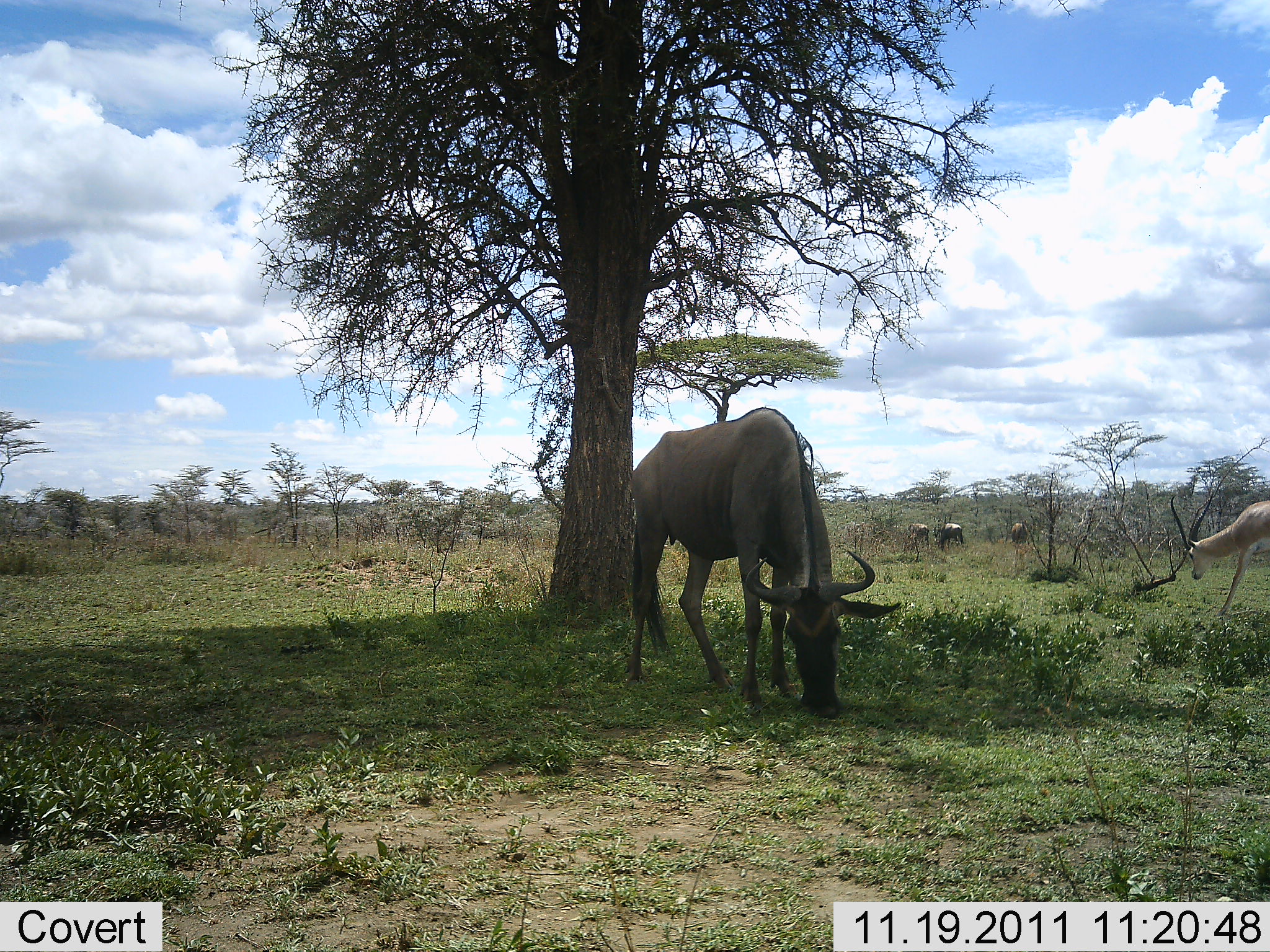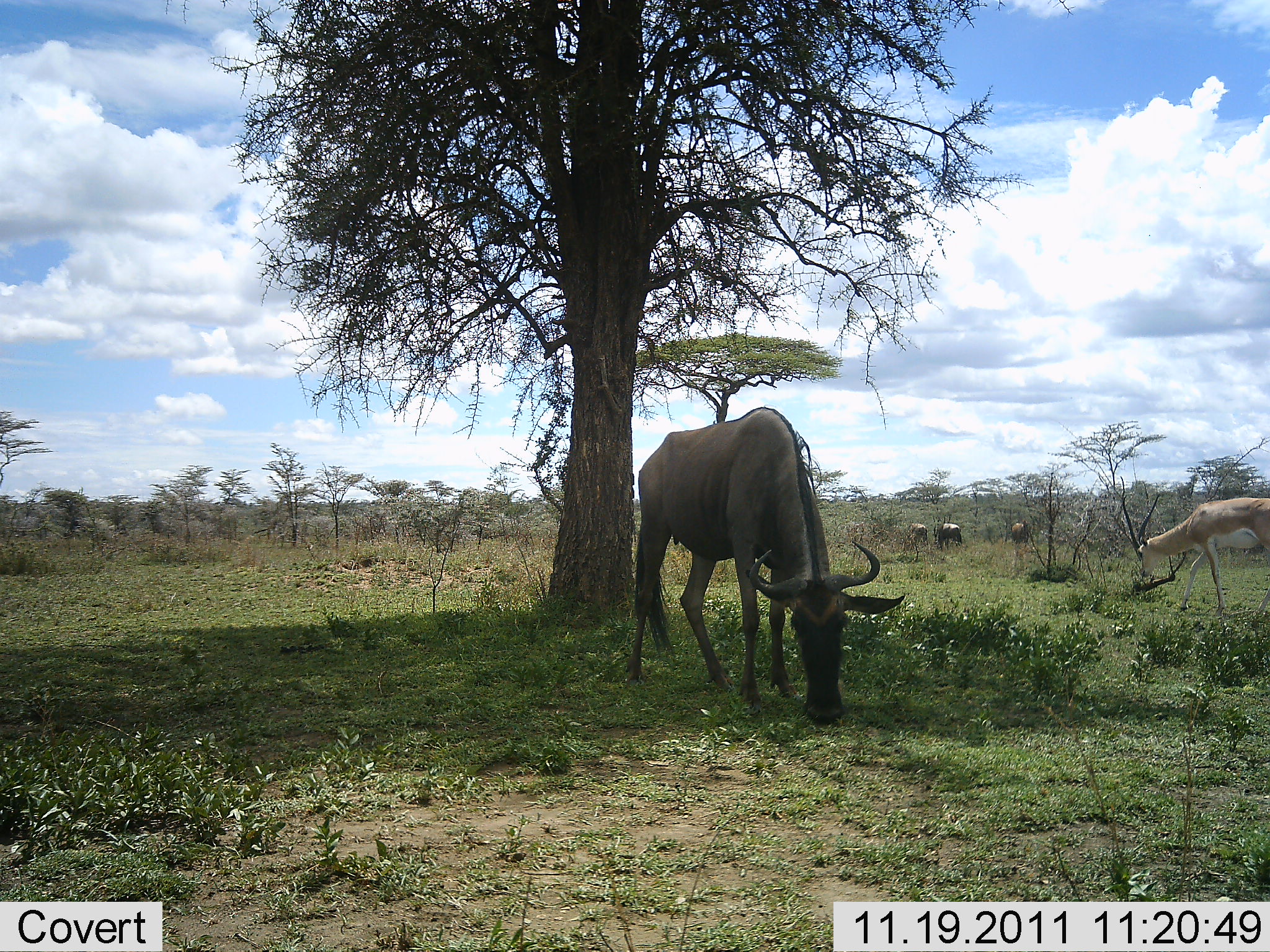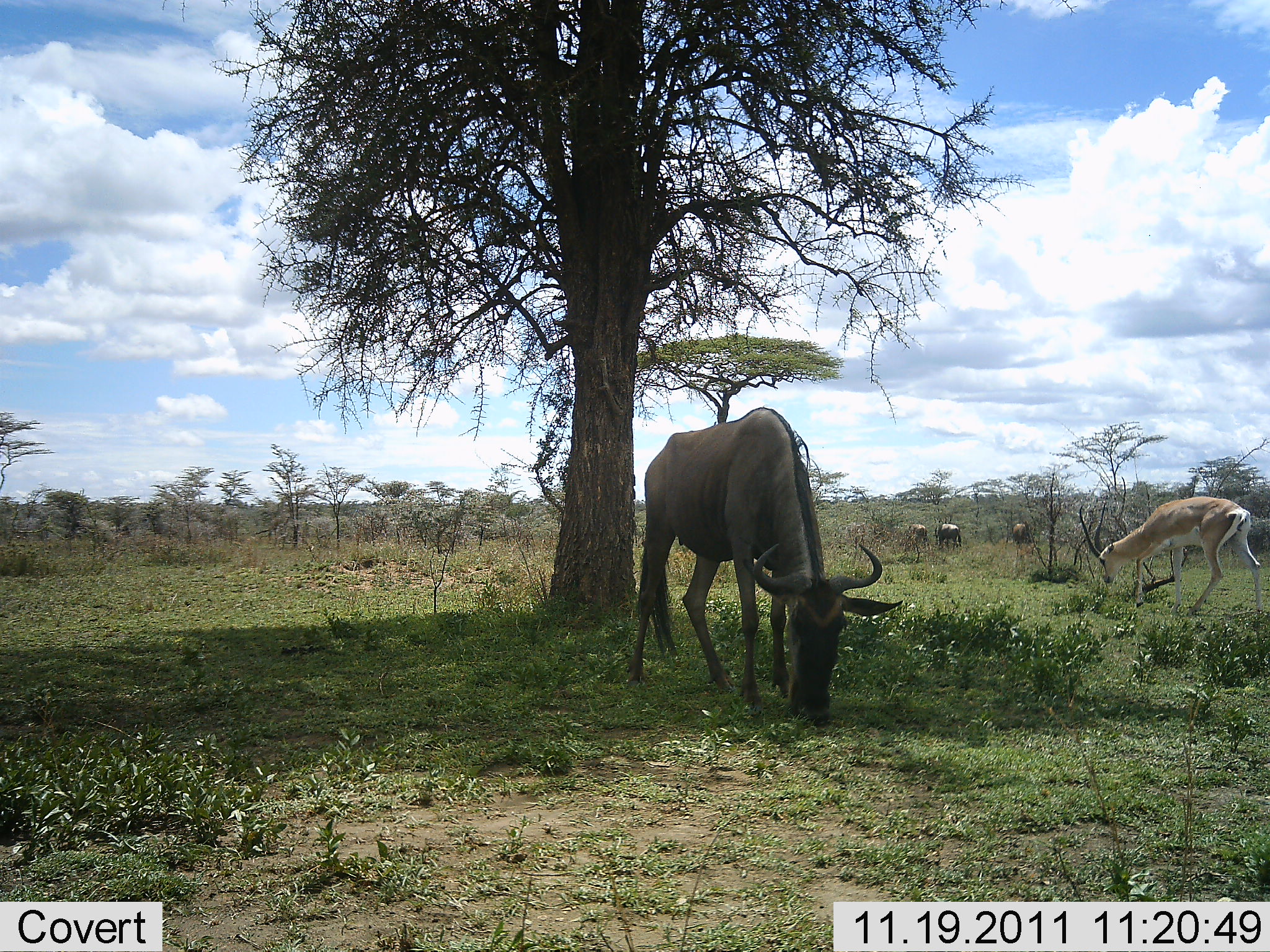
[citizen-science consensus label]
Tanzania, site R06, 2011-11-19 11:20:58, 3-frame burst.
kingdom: Animalia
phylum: Chordata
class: Mammalia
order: Artiodactyla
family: Bovidae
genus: Nanger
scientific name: Nanger granti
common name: grant's gazelle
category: gazellegrants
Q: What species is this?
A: Gazellegrants (grant's gazelle) (Nanger granti).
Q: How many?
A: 1.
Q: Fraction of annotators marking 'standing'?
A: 8%.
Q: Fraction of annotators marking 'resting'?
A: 0%.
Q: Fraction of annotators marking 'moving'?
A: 92%.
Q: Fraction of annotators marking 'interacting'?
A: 0%.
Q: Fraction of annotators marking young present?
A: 0%.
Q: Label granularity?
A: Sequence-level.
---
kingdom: Animalia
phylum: Chordata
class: Mammalia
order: Artiodactyla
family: Bovidae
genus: Connochaetes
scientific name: Connochaetes taurinus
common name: blue wildebeest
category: wildebeest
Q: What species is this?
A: Wildebeest (blue wildebeest) (Connochaetes taurinus).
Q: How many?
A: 4.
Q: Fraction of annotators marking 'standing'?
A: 38%.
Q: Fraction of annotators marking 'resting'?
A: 0%.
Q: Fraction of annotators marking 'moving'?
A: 8%.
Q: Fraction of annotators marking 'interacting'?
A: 0%.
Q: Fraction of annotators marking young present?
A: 0%.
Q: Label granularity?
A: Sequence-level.